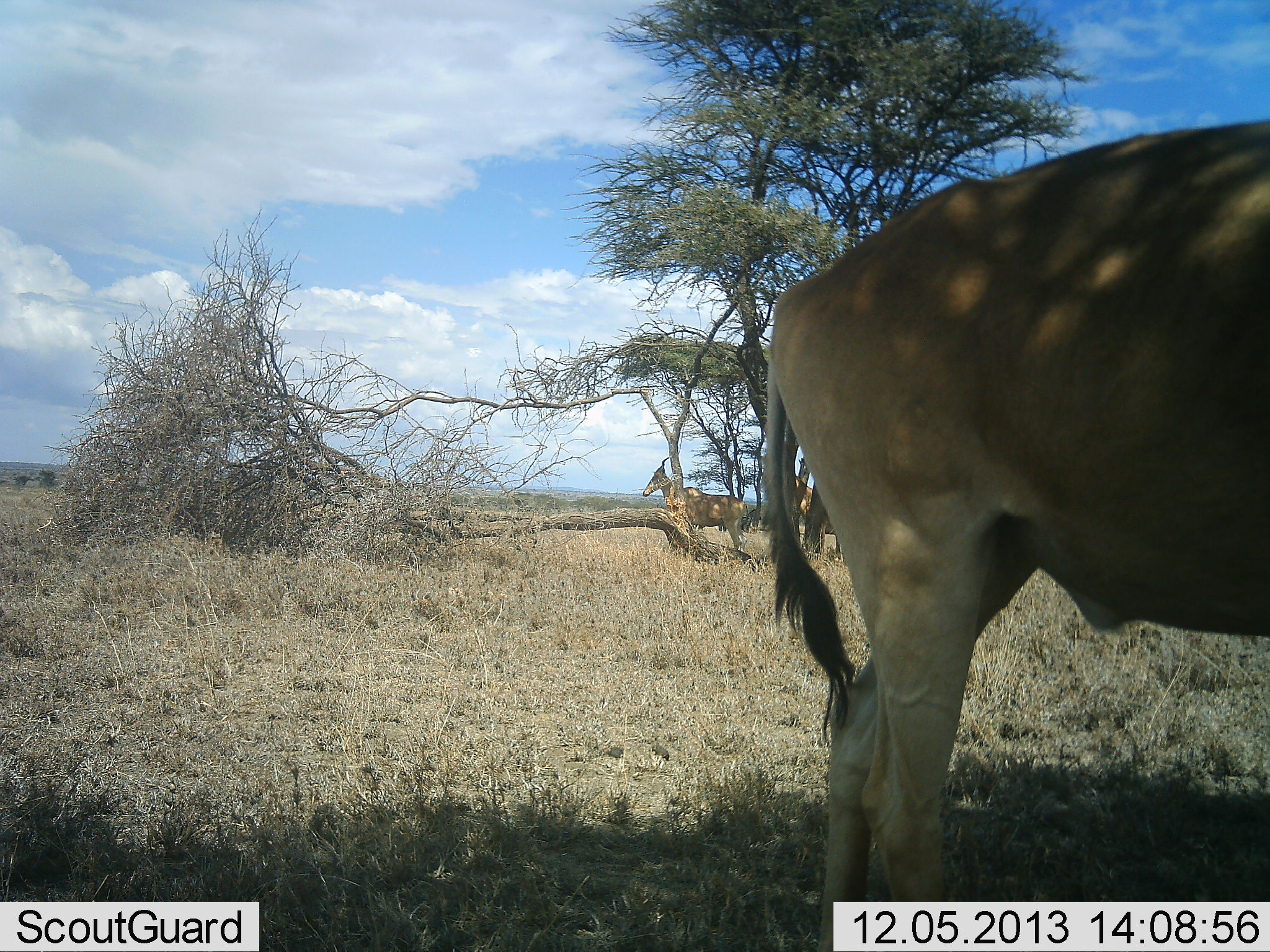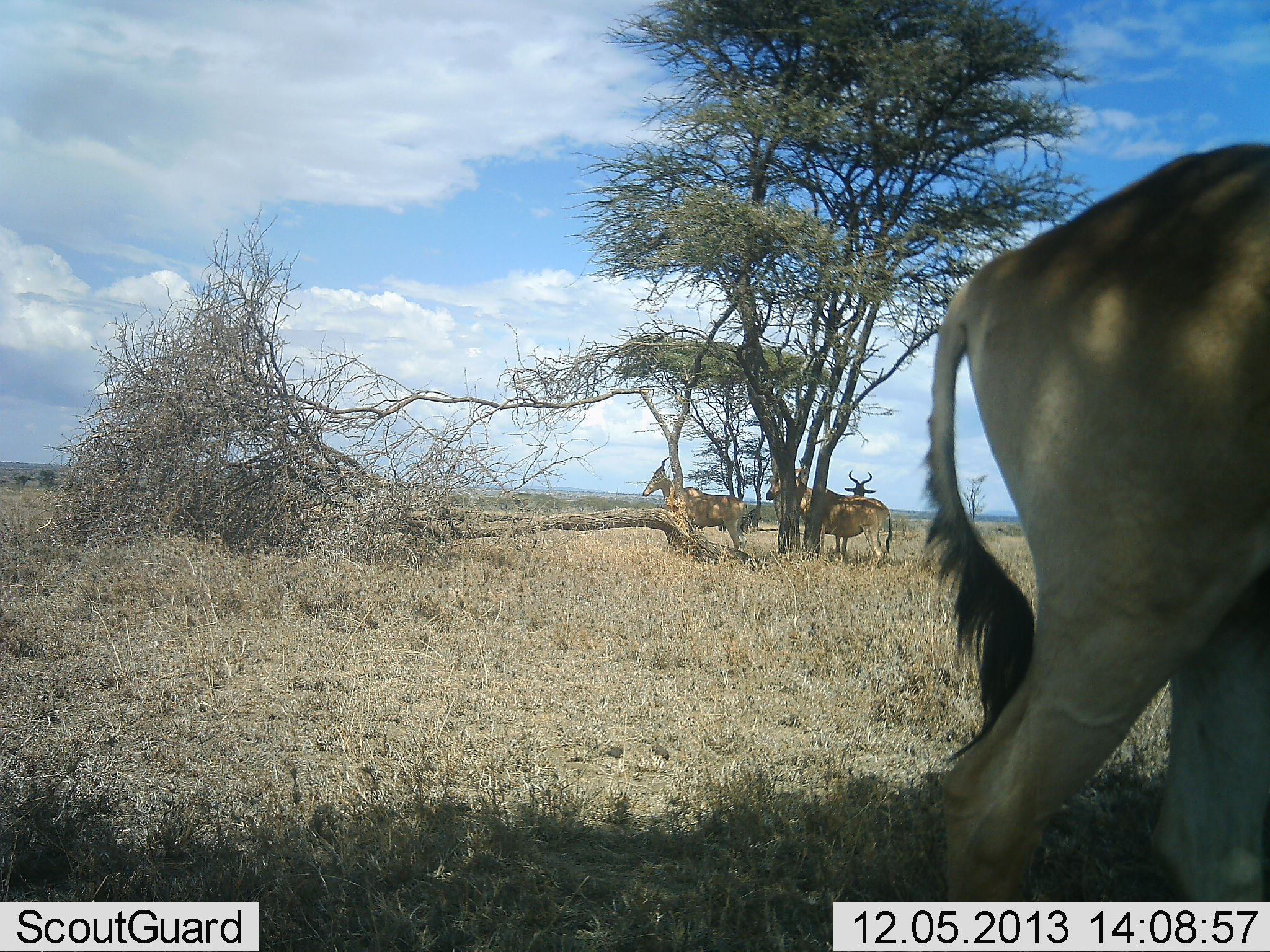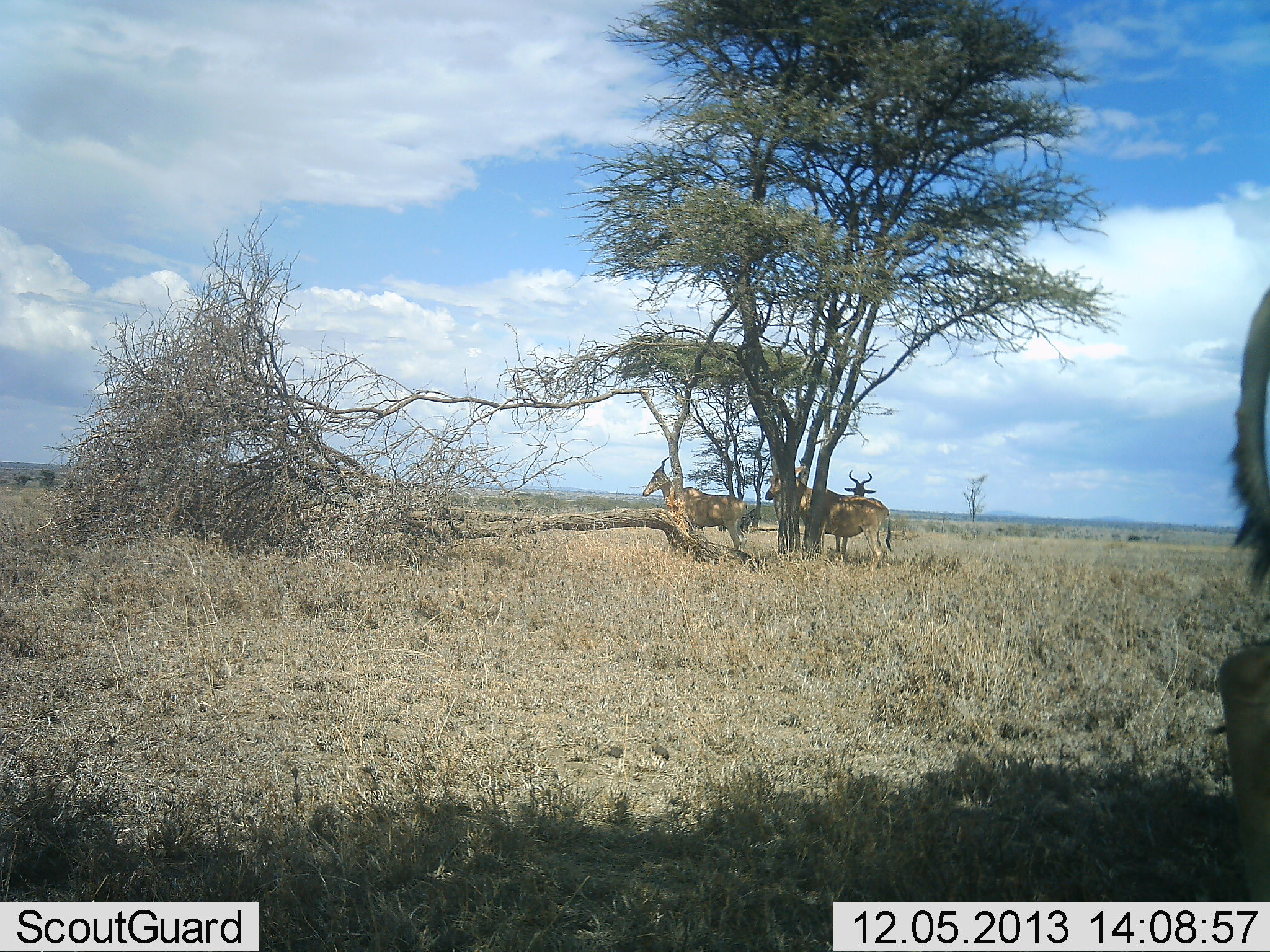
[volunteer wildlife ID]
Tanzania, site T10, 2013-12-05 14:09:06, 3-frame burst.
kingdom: Animalia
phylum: Chordata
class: Mammalia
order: Artiodactyla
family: Bovidae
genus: Alcelaphus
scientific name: Alcelaphus buselaphus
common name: hartebeest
Hartebeest (Alcelaphus buselaphus), count 4. Behavior (volunteer vote fractions): standing 100%, resting 9%, moving 73%, interacting 0%. Young present (vote fraction): 0%. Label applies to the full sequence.